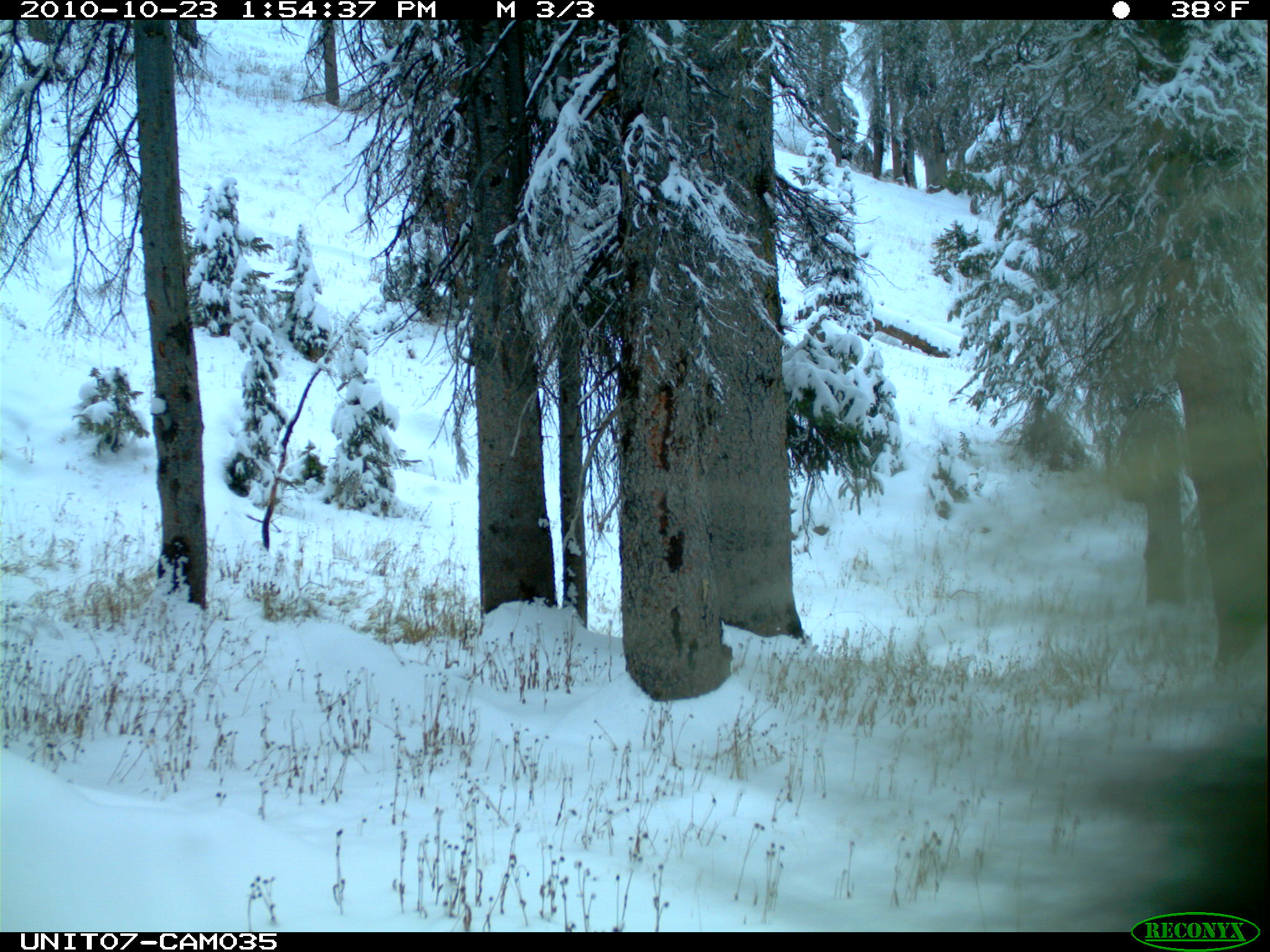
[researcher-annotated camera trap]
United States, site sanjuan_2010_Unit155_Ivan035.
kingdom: Animalia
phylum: Chordata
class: Mammalia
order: Rodentia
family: Erethizontidae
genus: Erethizon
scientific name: Erethizon dorsatum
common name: north american porcupine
Erethizon dorsatum (north american porcupine).